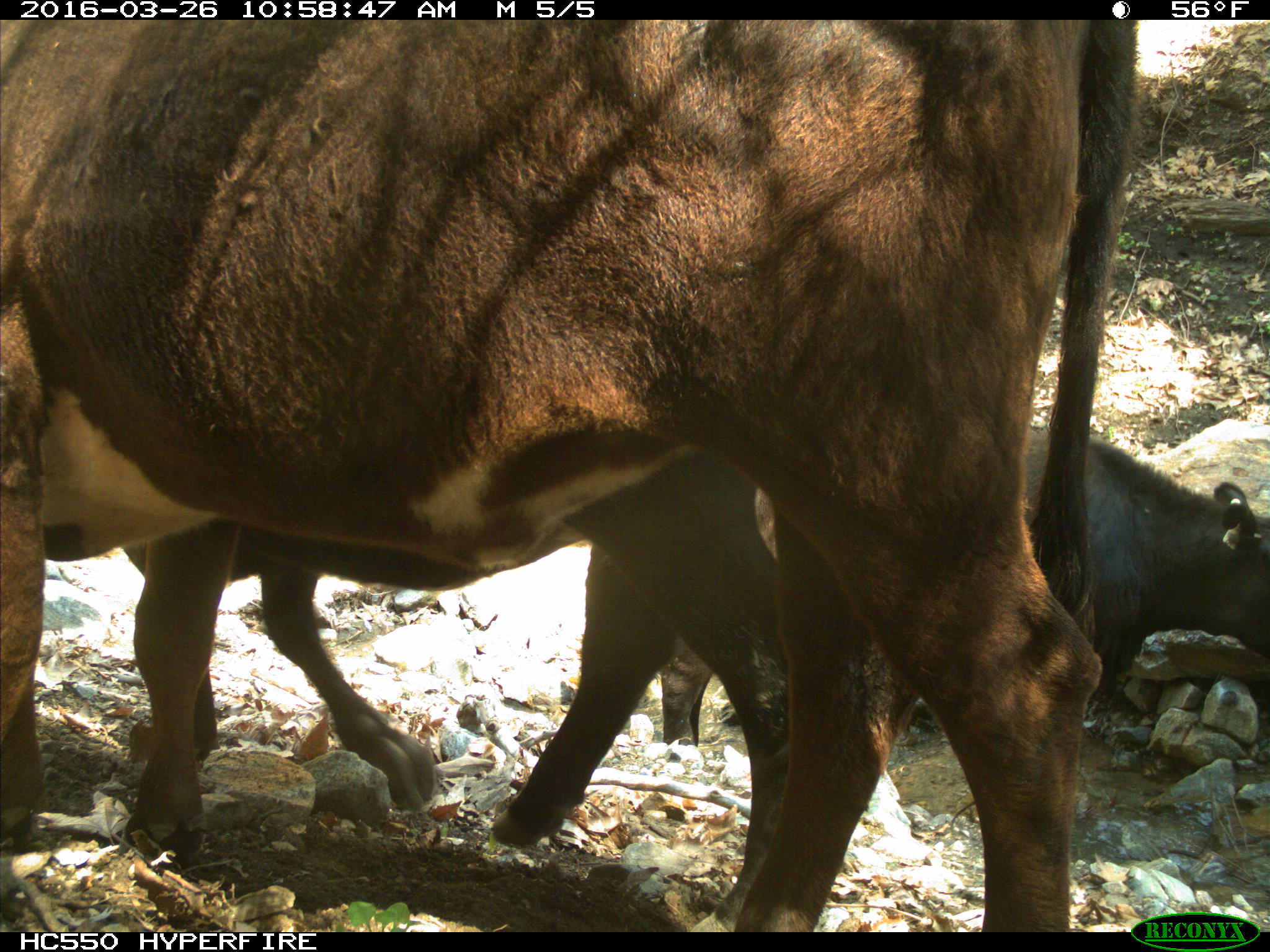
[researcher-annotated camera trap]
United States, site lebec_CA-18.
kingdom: Animalia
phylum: Chordata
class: Mammalia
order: Artiodactyla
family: Bovidae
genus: Bos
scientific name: Bos taurus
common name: domestic cow